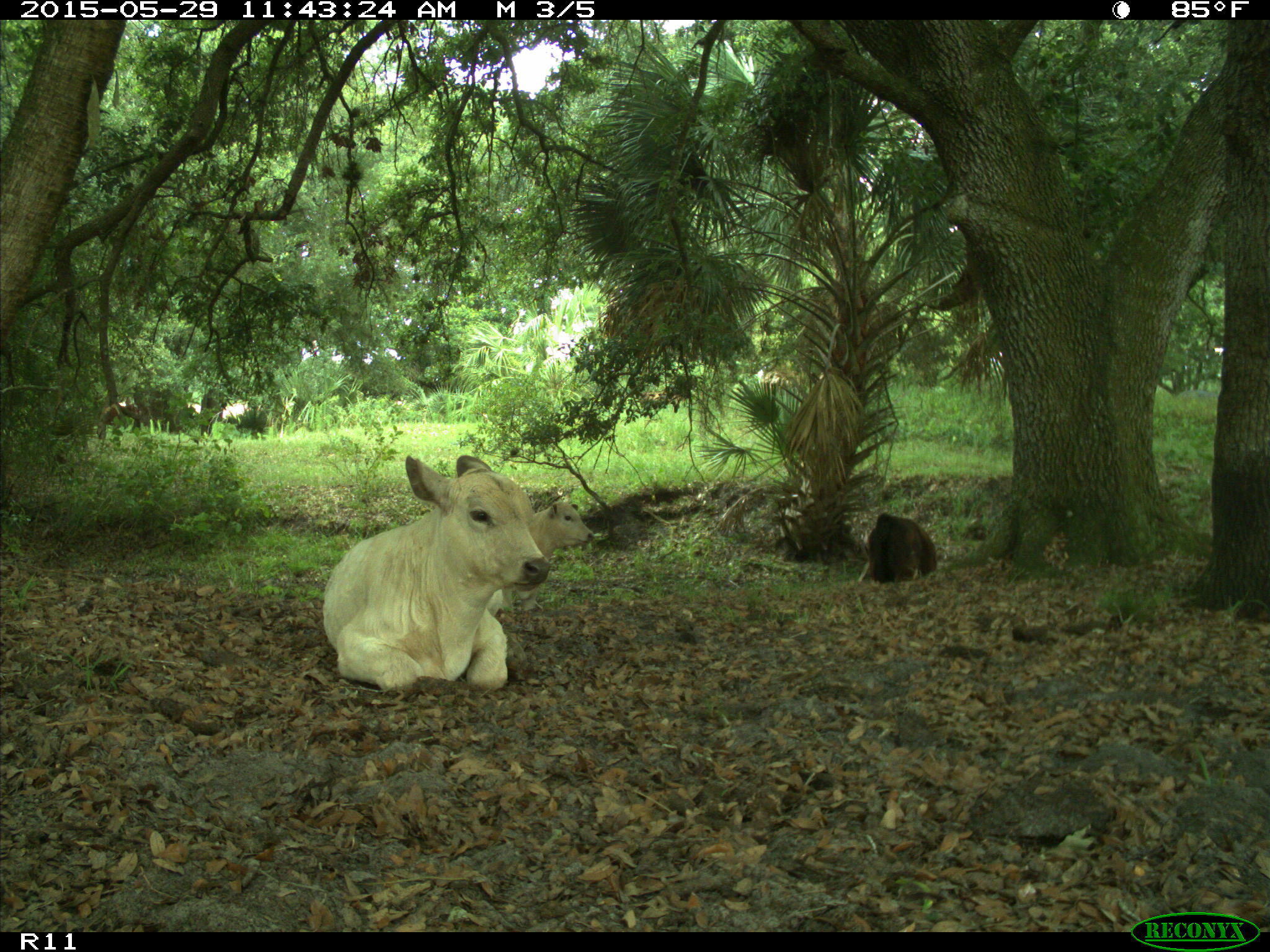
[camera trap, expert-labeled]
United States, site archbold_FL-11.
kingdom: Animalia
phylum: Chordata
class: Mammalia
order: Artiodactyla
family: Bovidae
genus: Bos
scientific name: Bos taurus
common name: domestic cow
Bos taurus (domestic cow).